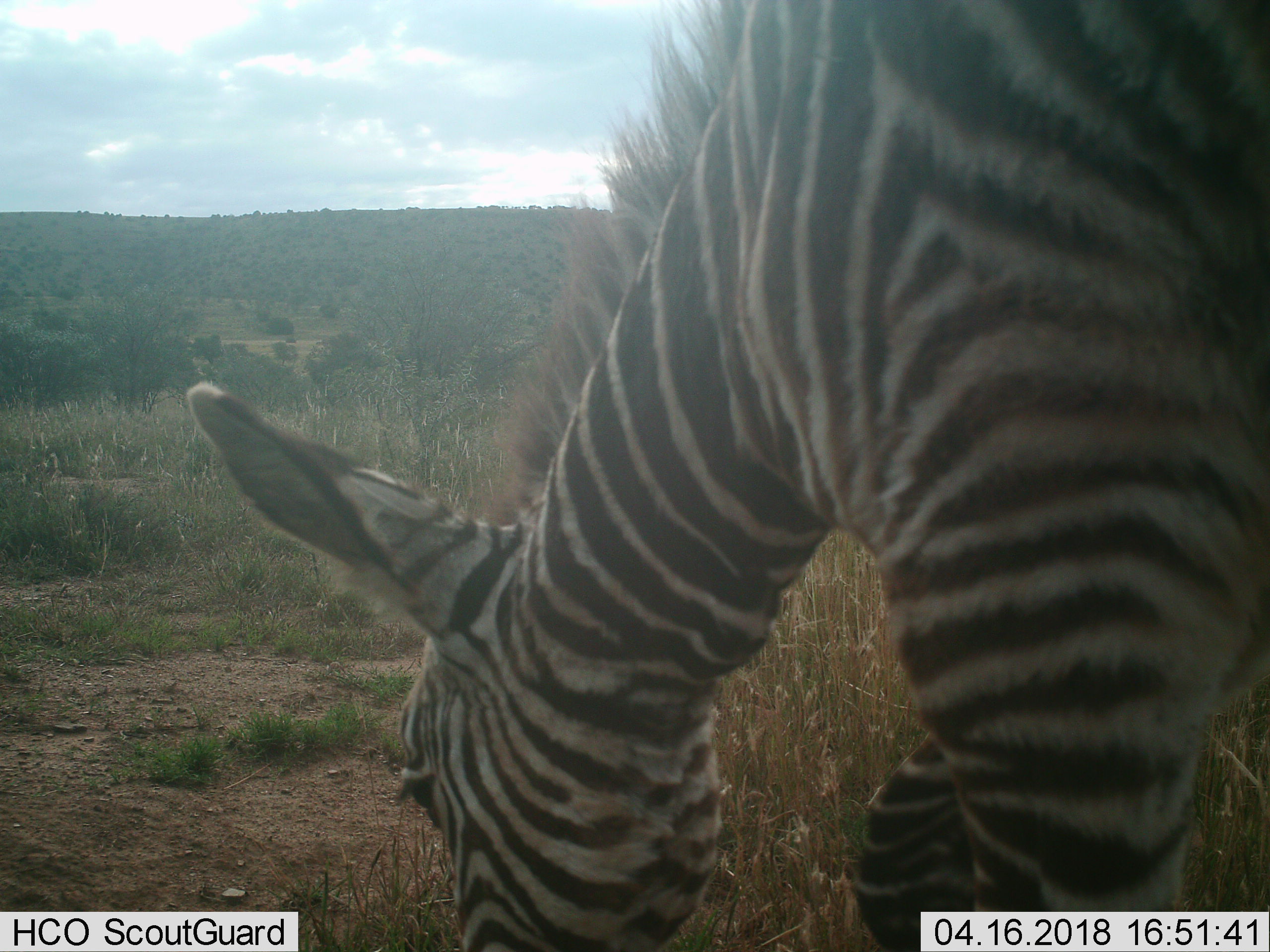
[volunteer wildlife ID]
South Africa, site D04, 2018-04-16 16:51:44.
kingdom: Animalia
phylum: Chordata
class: Mammalia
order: Perissodactyla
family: Equidae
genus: Equus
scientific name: Equus zebra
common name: mountain zebra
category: zebramountain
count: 1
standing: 22%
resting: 0%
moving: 22%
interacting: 0%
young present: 11%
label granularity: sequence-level